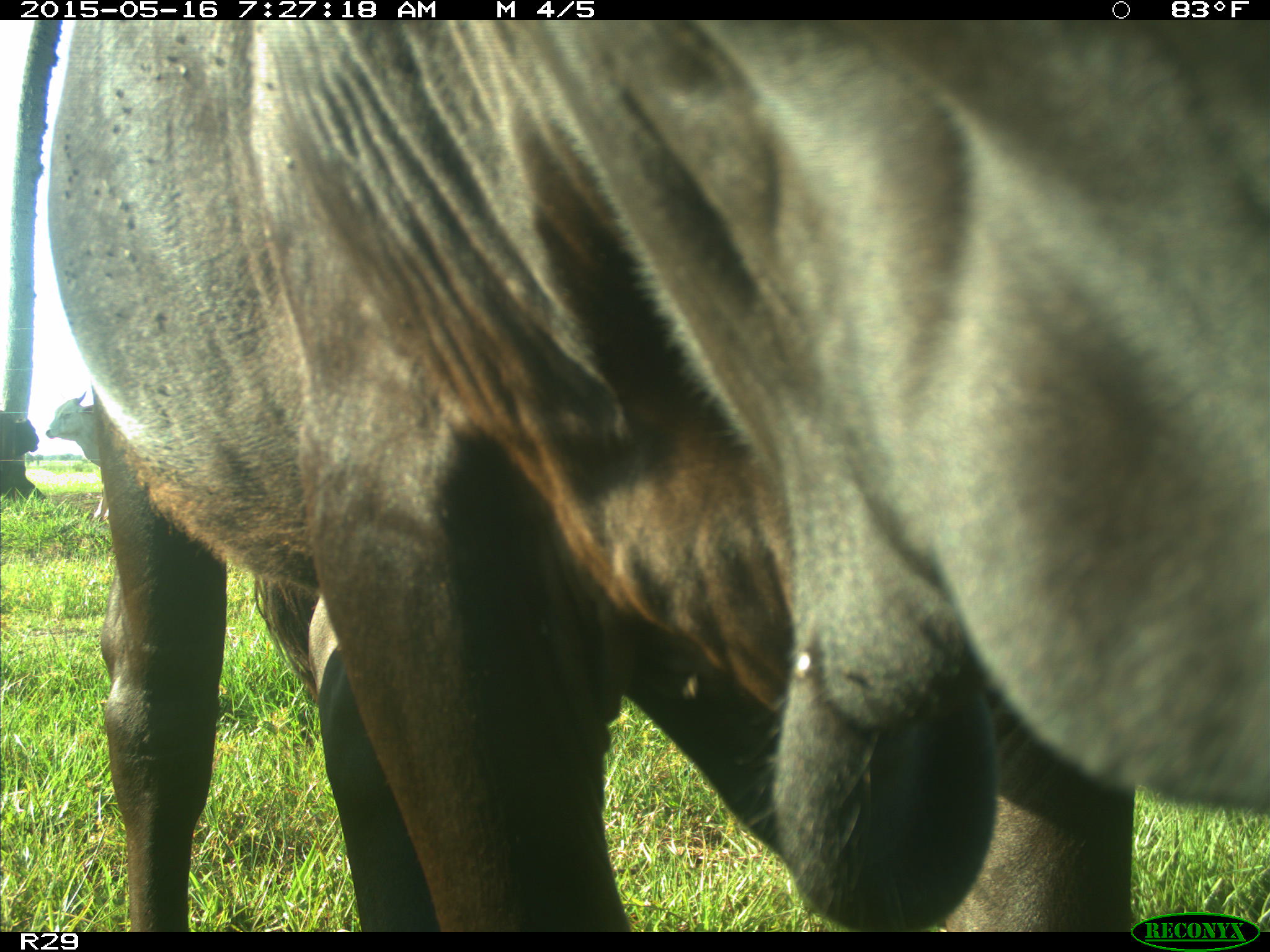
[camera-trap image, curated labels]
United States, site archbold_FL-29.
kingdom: Animalia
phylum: Chordata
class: Mammalia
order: Artiodactyla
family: Bovidae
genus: Bos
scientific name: Bos taurus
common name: domestic cow